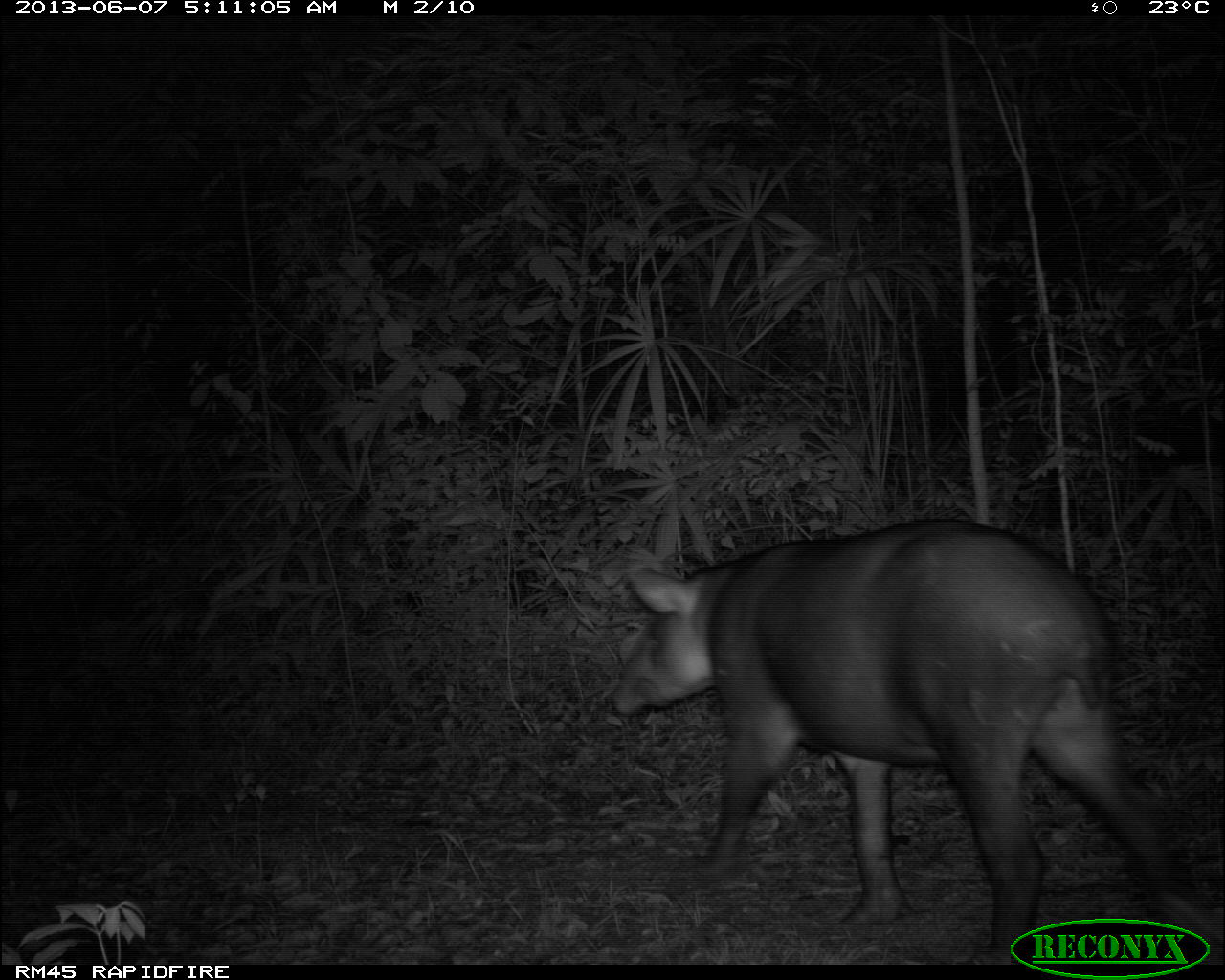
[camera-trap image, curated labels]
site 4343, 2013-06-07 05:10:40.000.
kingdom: Animalia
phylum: Chordata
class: Mammalia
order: Perissodactyla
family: Tapiridae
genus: Tapirus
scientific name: Tapirus bairdii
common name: baird's tapir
Tapirus bairdii (baird's tapir), count 1, sex male.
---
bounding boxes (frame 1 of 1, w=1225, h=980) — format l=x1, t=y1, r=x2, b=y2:
tapirus bairdii: l=603, t=515, r=1209, b=956